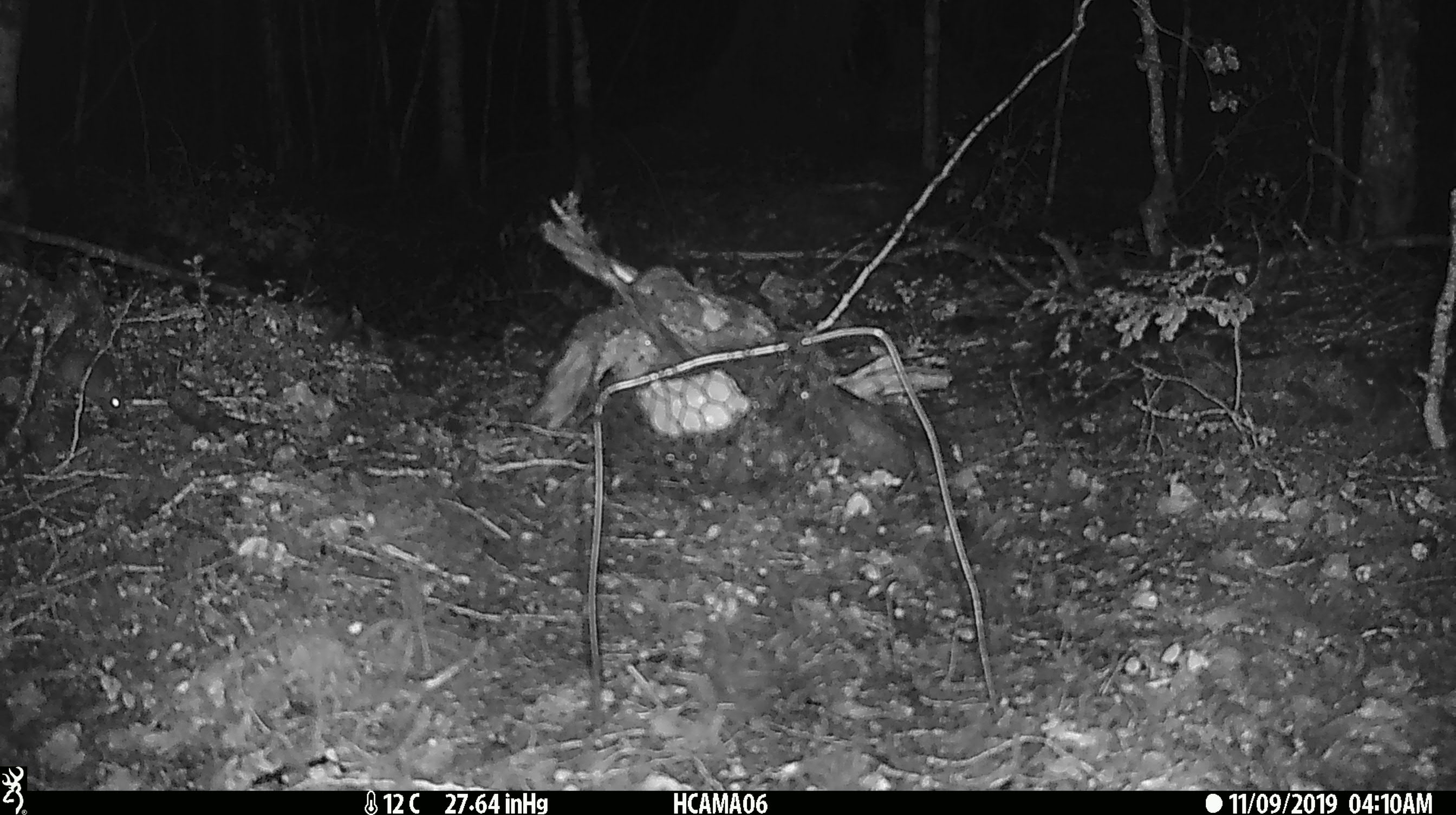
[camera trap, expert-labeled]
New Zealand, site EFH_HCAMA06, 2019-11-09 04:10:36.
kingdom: Animalia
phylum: Chordata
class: Mammalia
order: Rodentia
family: Muridae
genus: Mus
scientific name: Mus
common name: mouse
Mouse (Mus).